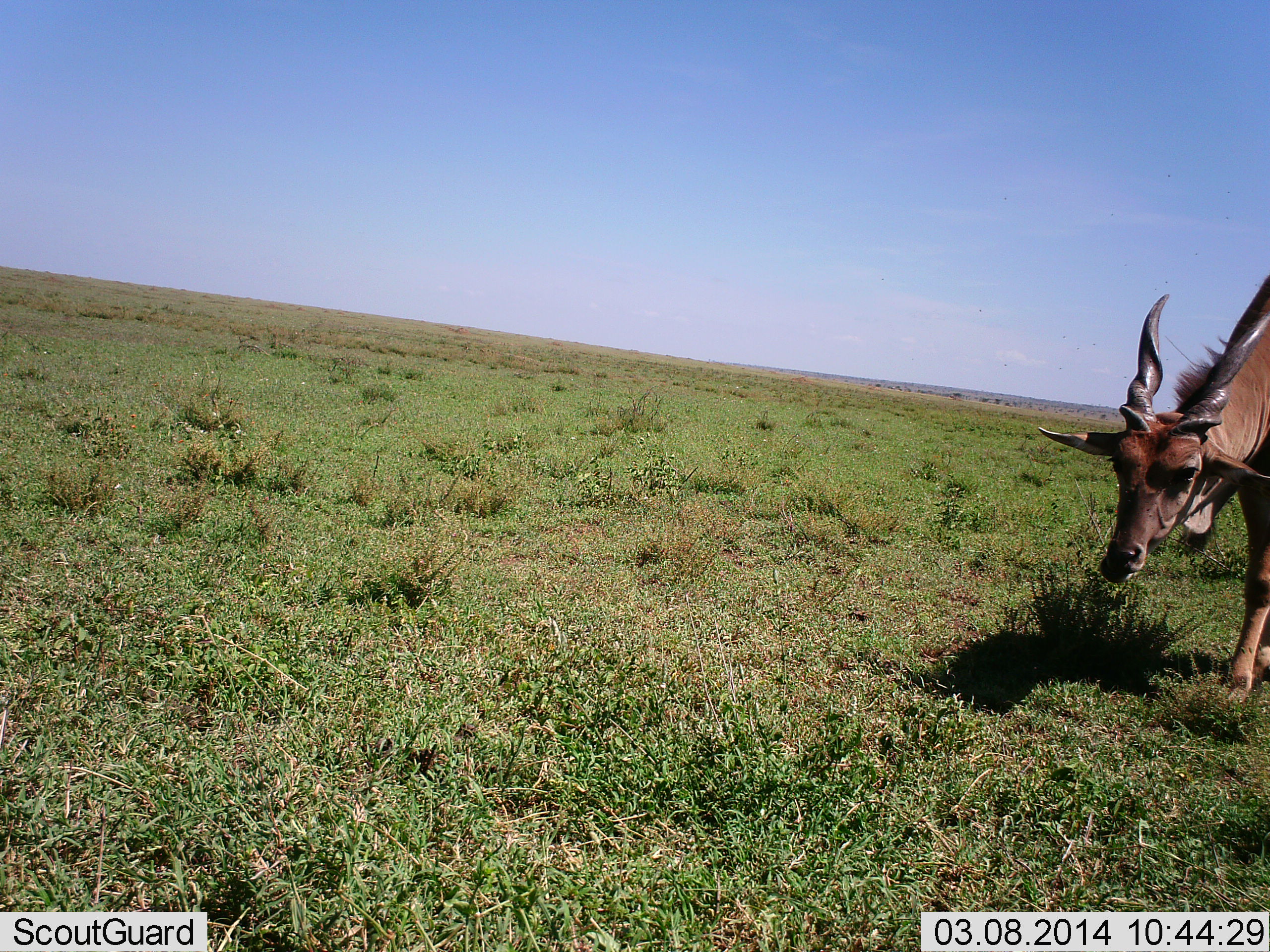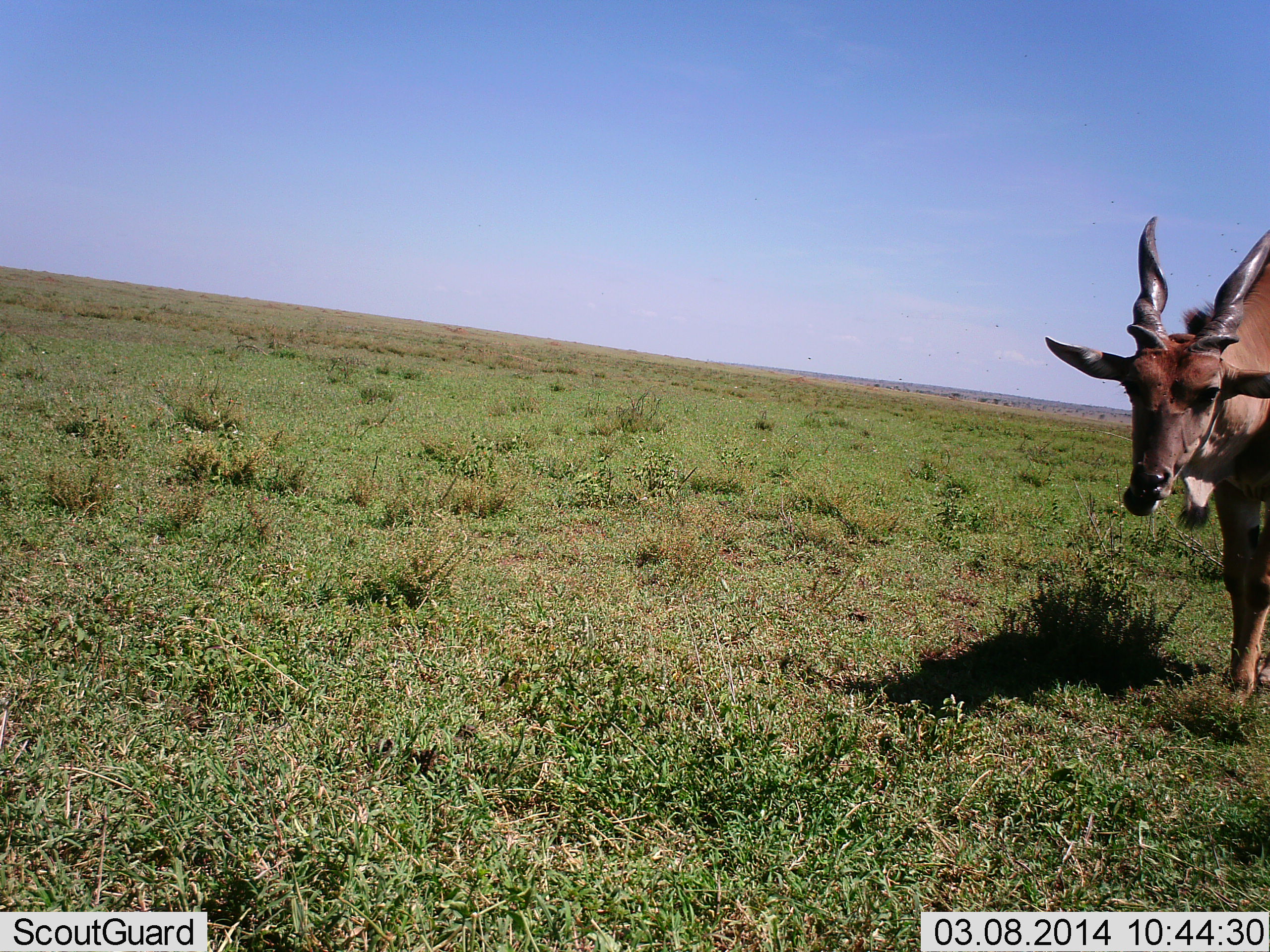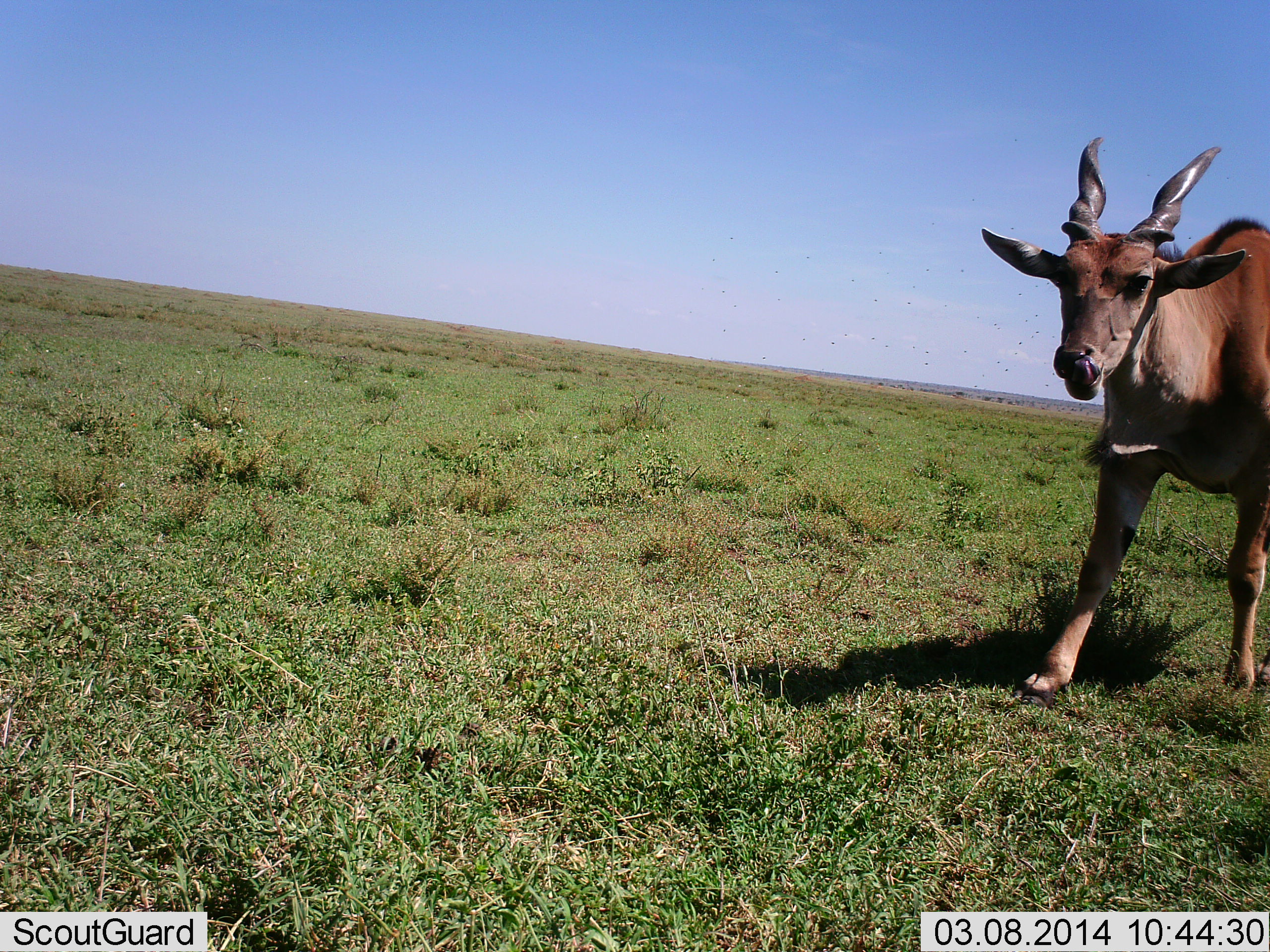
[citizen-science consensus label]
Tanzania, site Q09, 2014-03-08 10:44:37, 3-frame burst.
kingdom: Animalia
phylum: Chordata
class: Mammalia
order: Artiodactyla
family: Bovidae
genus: Tragelaphus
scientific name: Tragelaphus oryx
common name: eland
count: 1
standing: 20%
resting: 10%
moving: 70%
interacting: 0%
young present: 0%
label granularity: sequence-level